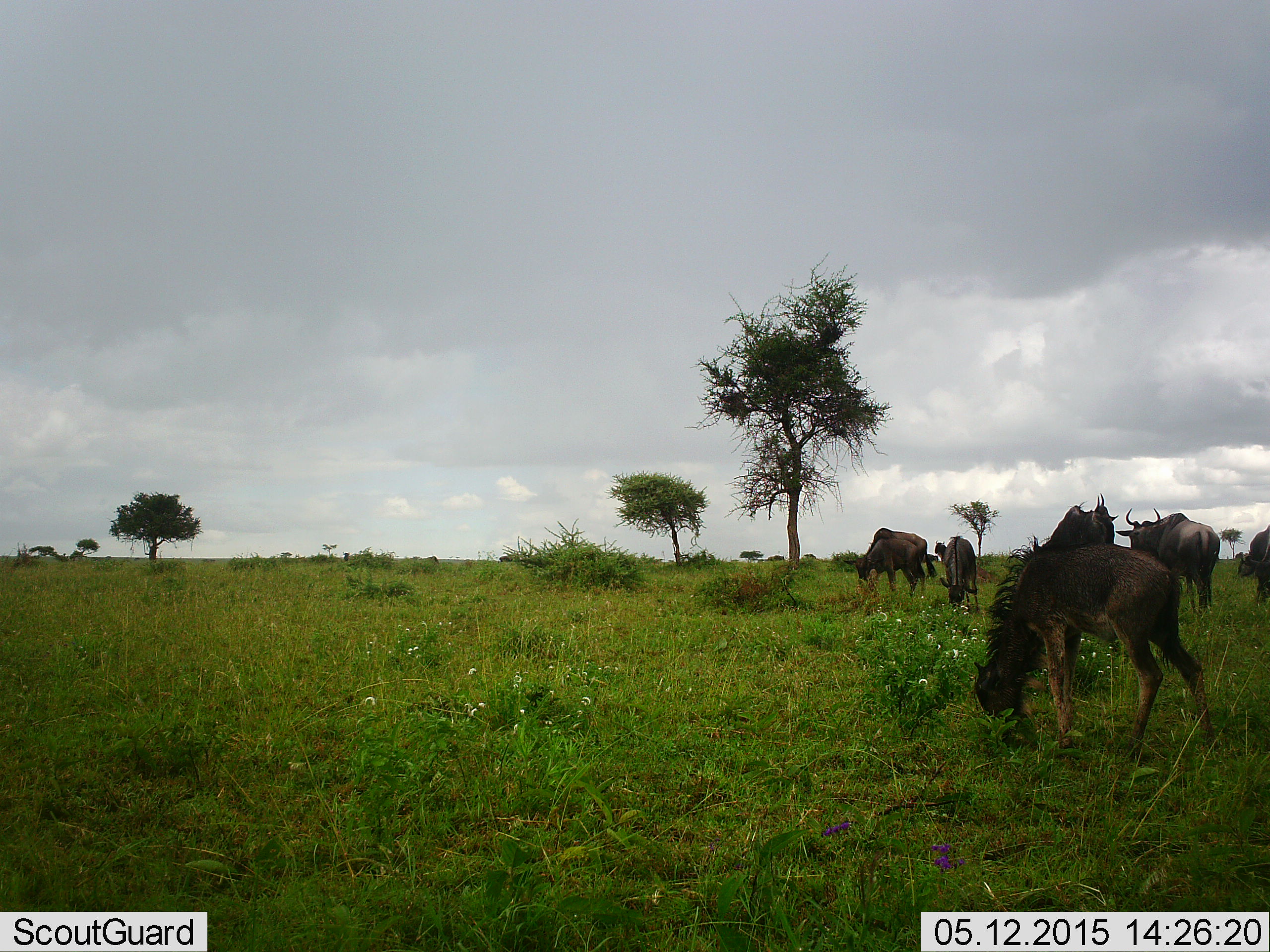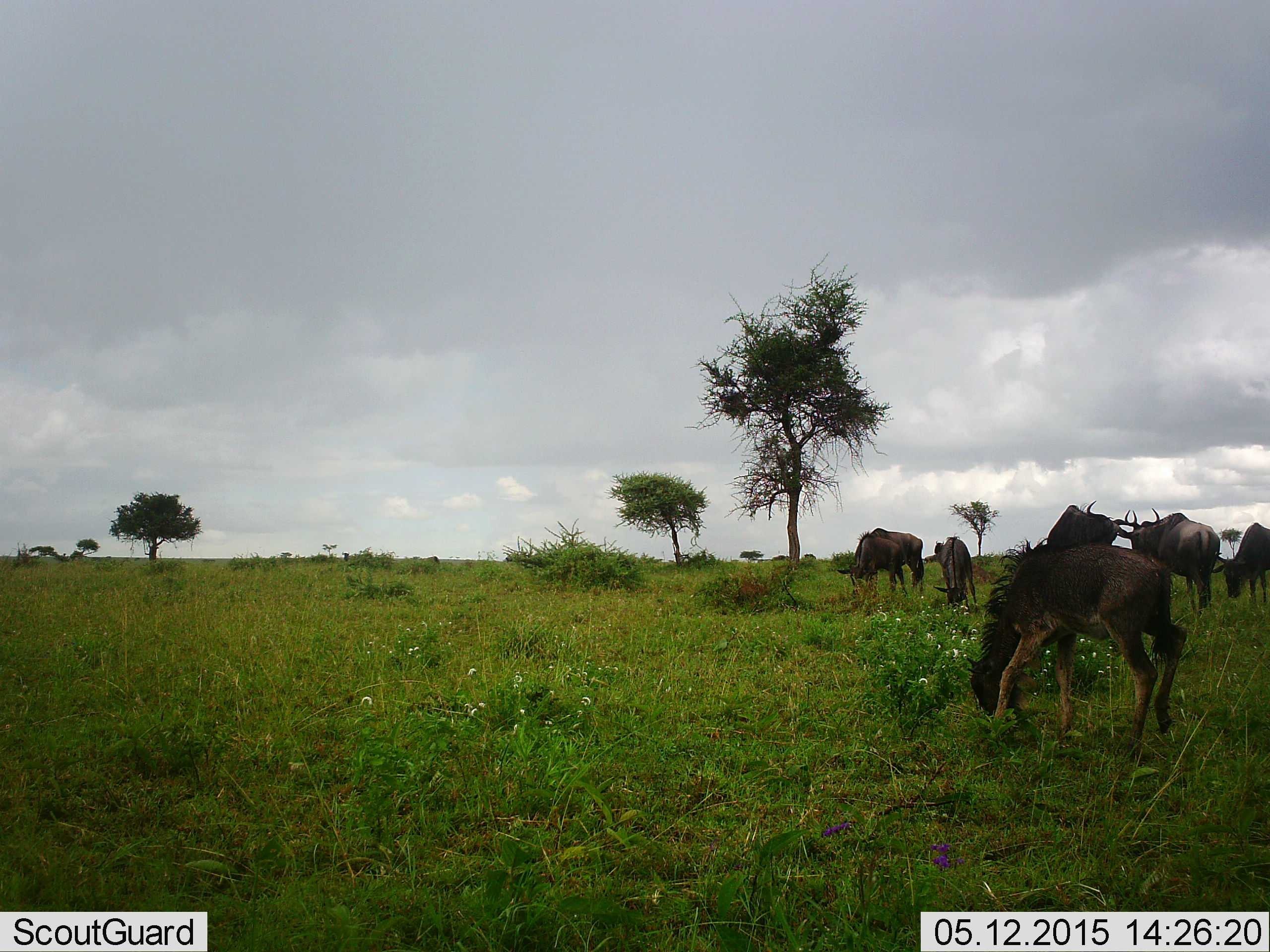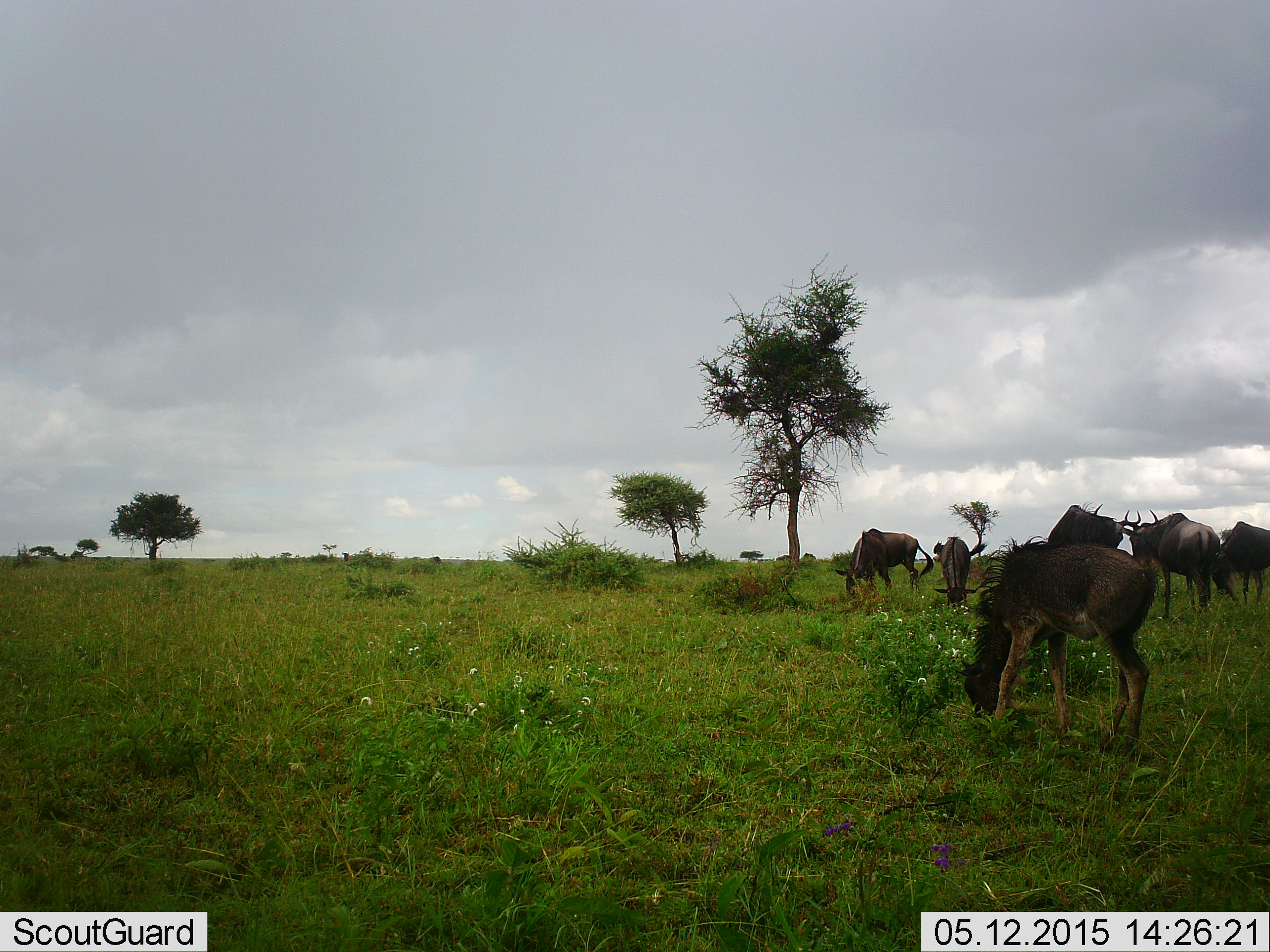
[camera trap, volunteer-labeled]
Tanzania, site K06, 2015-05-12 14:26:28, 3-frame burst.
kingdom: Animalia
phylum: Chordata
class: Mammalia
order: Artiodactyla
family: Bovidae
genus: Connochaetes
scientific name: Connochaetes taurinus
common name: blue wildebeest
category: wildebeest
Wildebeest (blue wildebeest) (Connochaetes taurinus), count 6. Behavior (volunteer vote fractions): standing 40%, resting 0%, moving 20%, interacting 0%. Young present (vote fraction): 50%. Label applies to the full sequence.